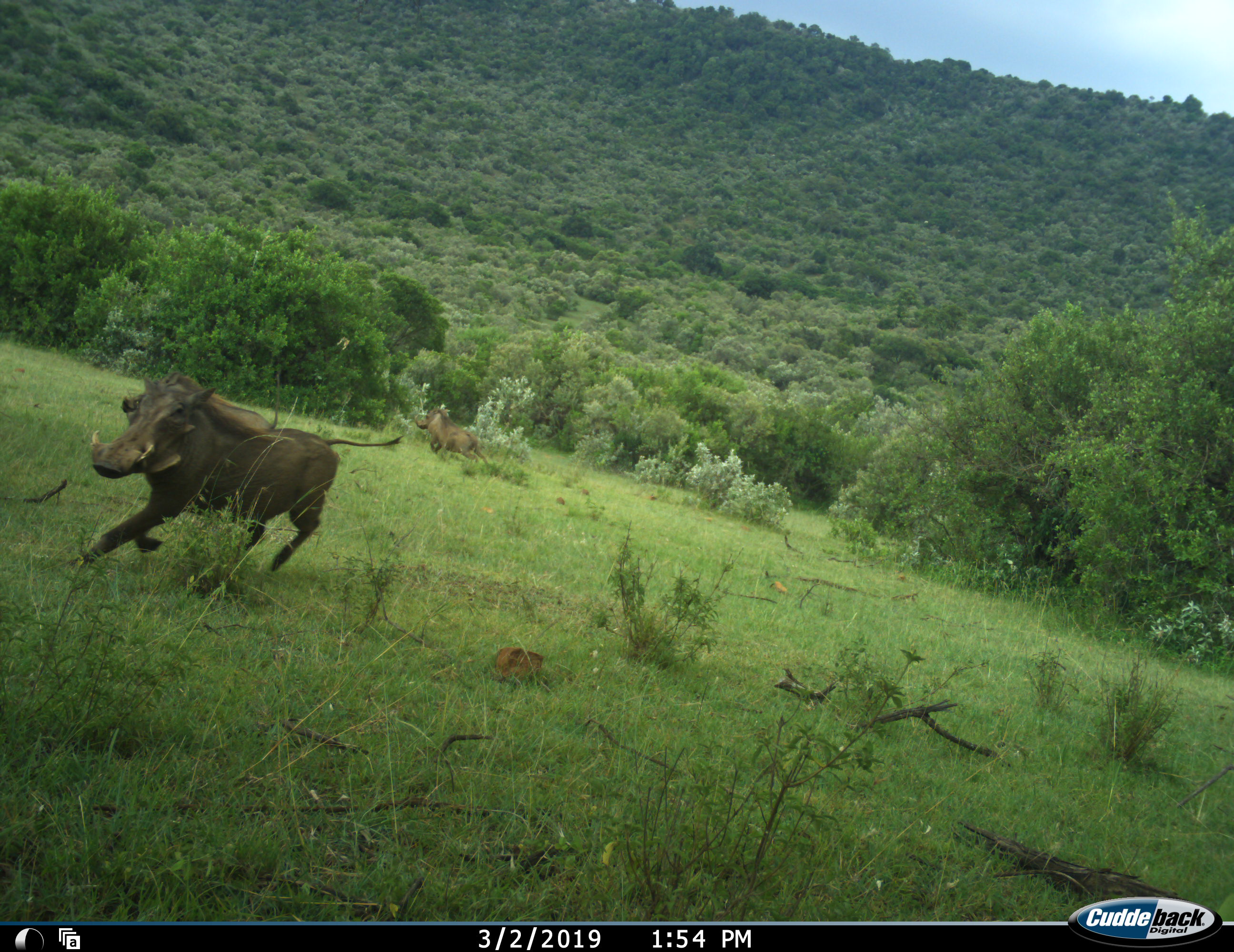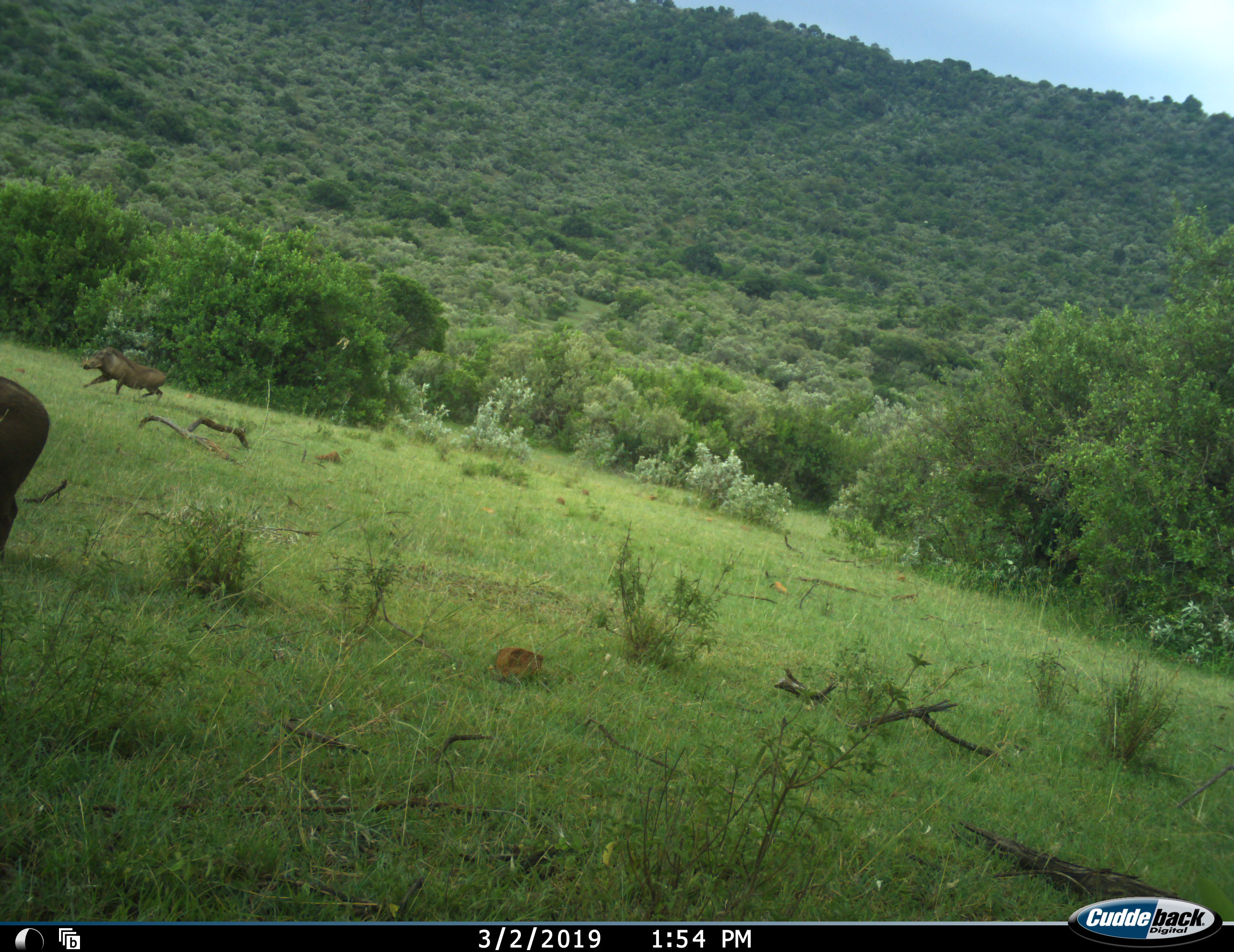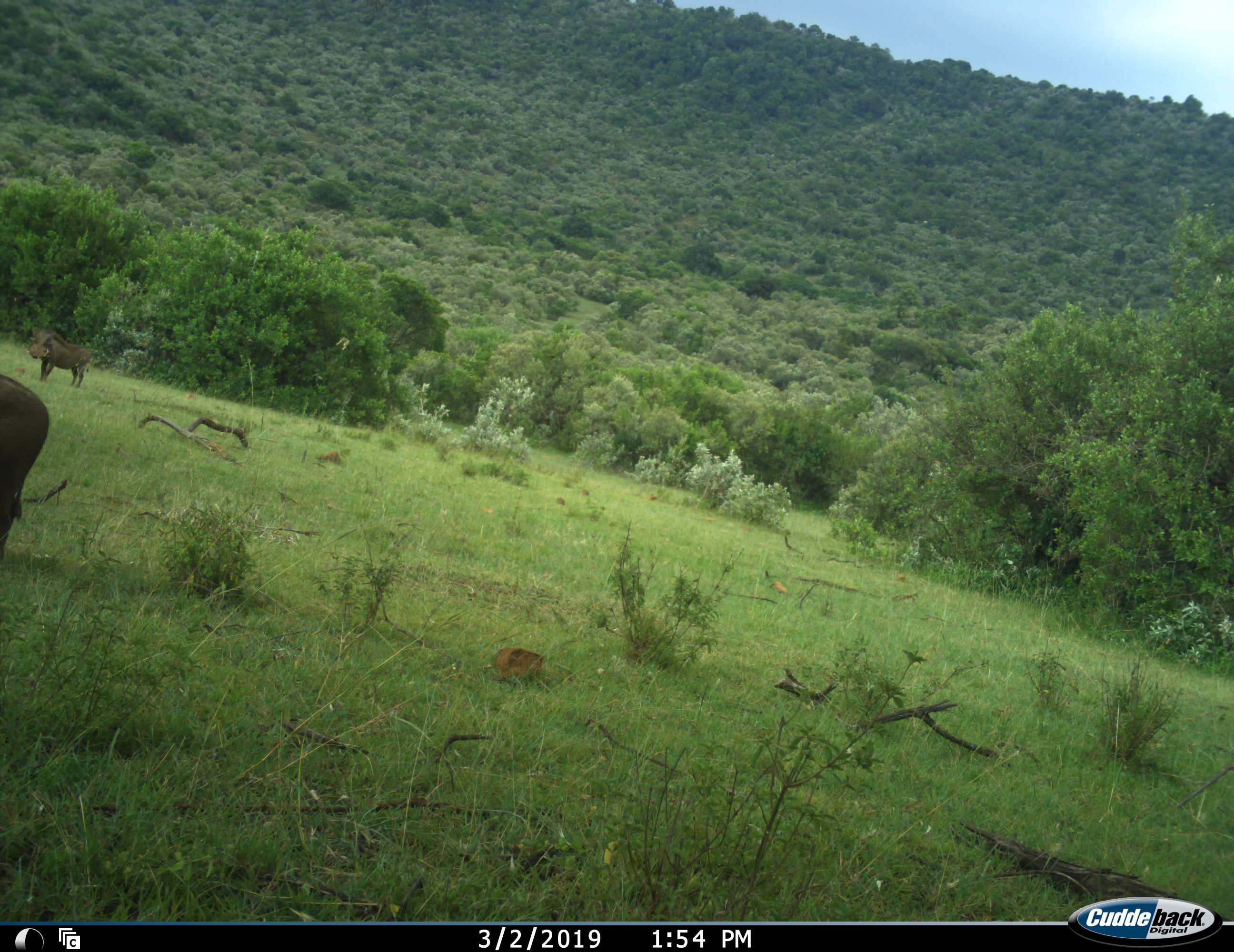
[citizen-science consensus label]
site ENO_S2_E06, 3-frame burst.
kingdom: Animalia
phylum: Chordata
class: Mammalia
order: Artiodactyla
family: Suidae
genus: Phacochoerus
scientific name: Phacochoerus africanus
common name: warthog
Warthog (Phacochoerus africanus), count 2. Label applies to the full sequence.